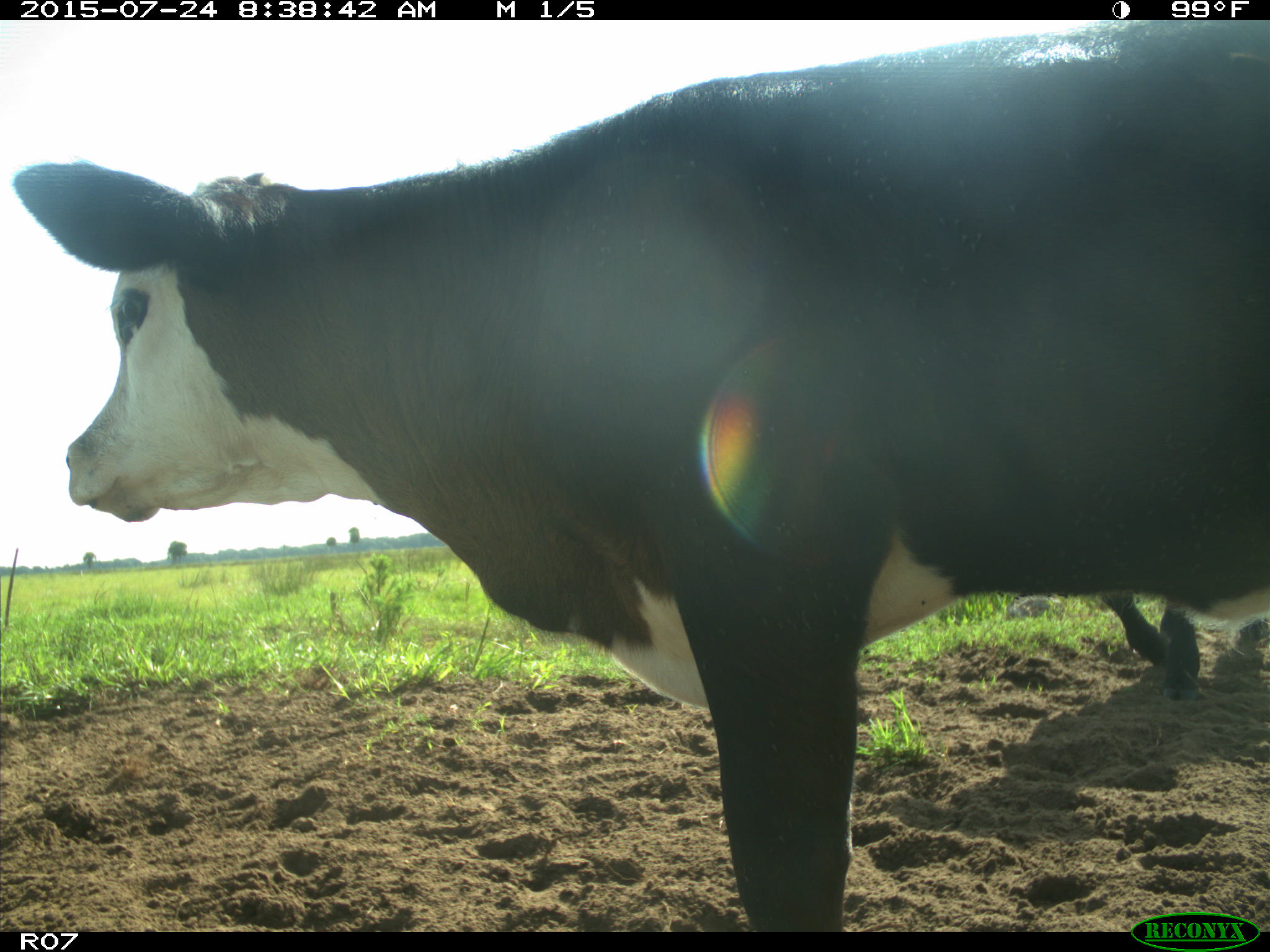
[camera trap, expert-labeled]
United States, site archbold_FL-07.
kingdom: Animalia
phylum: Chordata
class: Mammalia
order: Artiodactyla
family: Bovidae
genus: Bos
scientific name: Bos taurus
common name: domestic cow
Bos taurus (domestic cow).